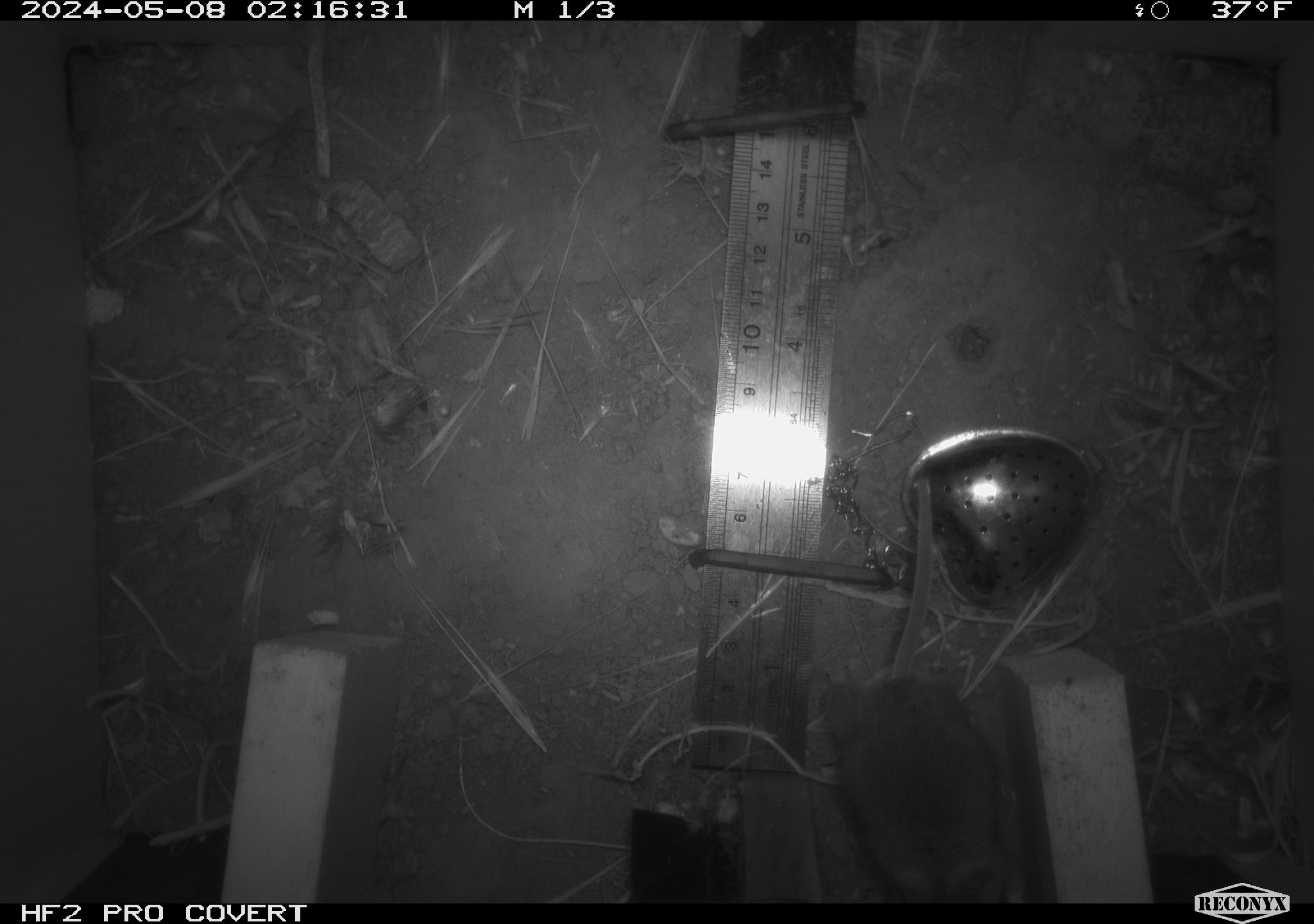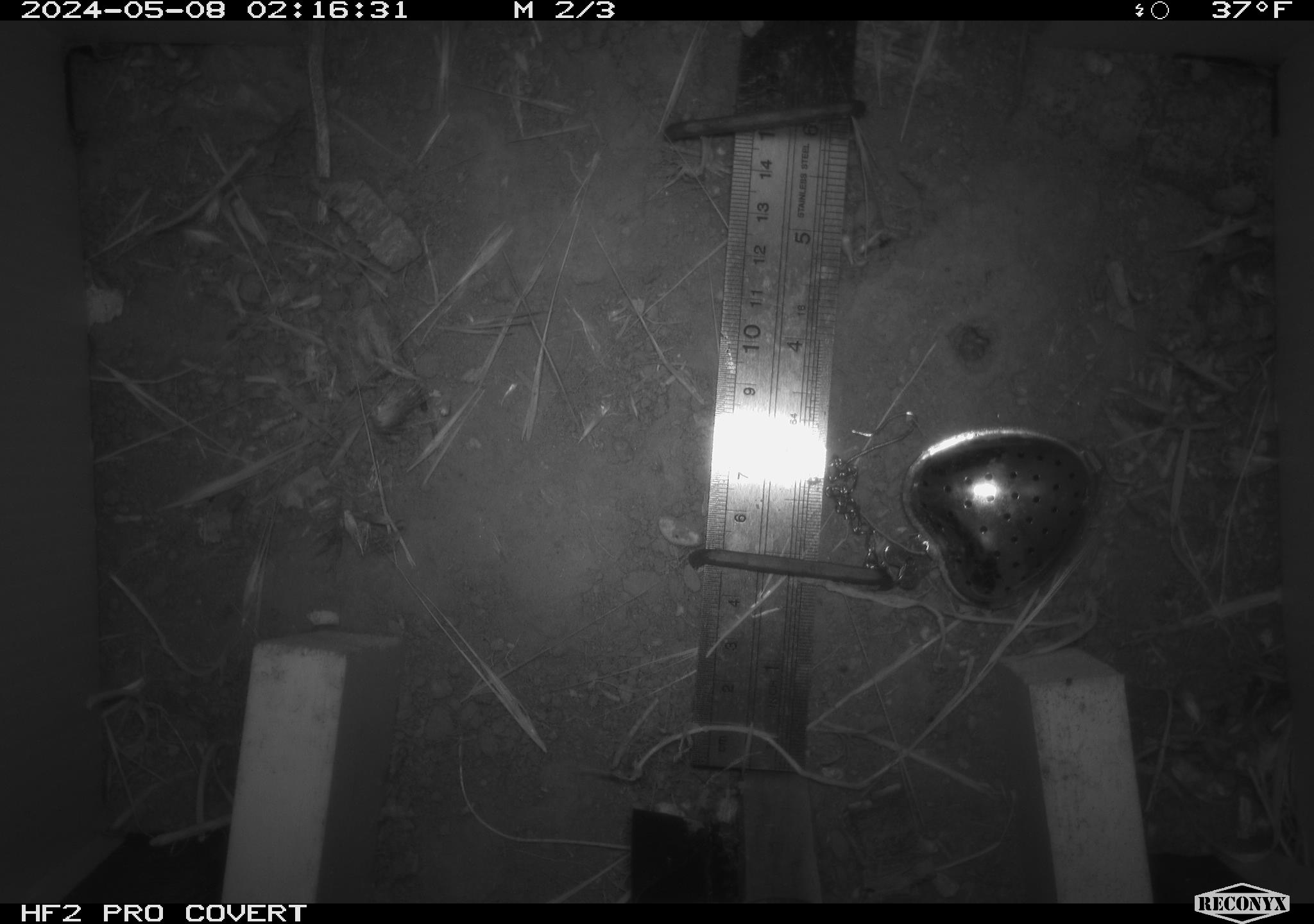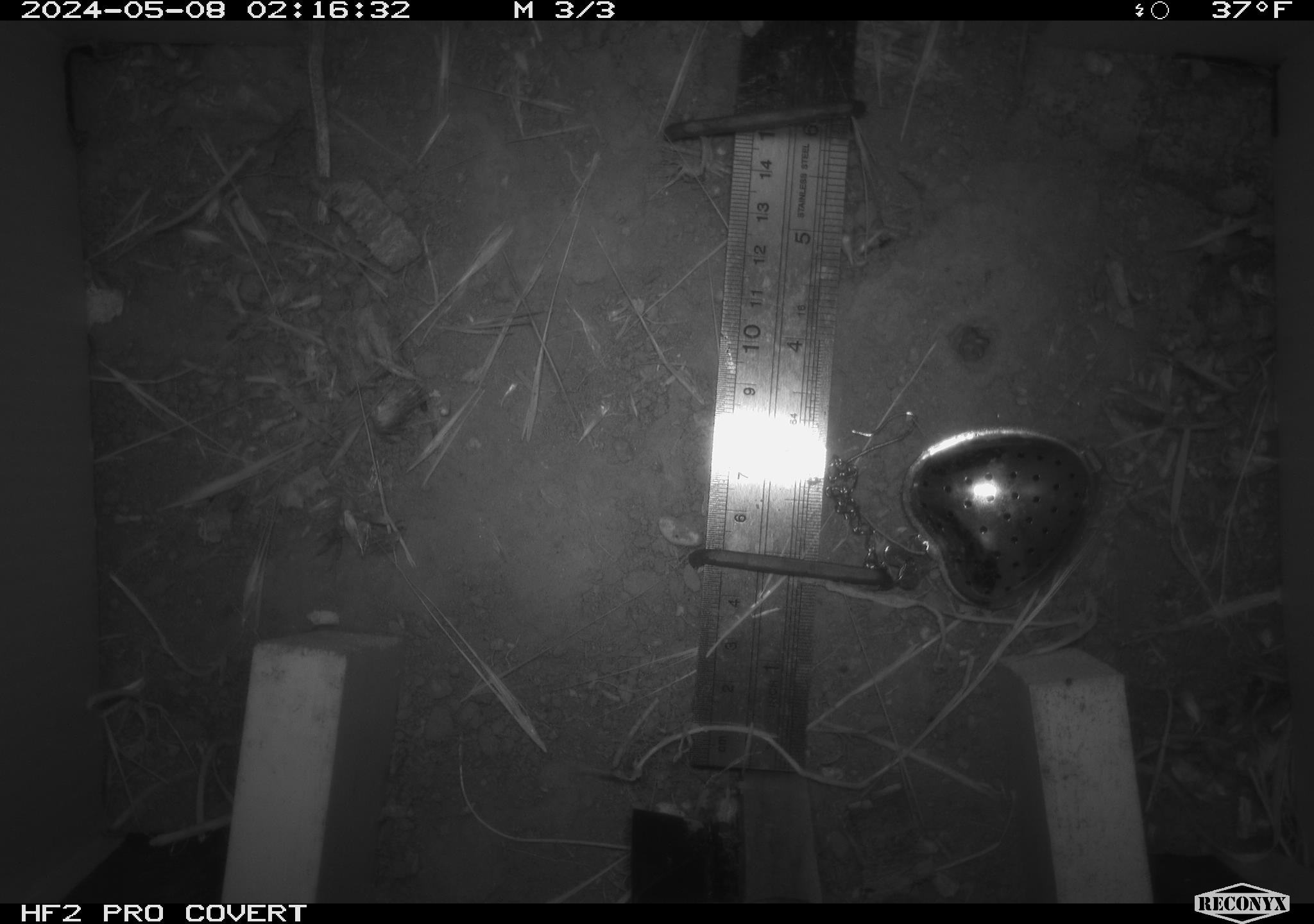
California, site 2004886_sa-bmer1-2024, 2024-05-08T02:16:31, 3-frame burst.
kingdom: Animalia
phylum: Chordata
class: Mammalia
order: Rodentia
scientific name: Rodentia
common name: mouse species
Mouse species (Rodentia).